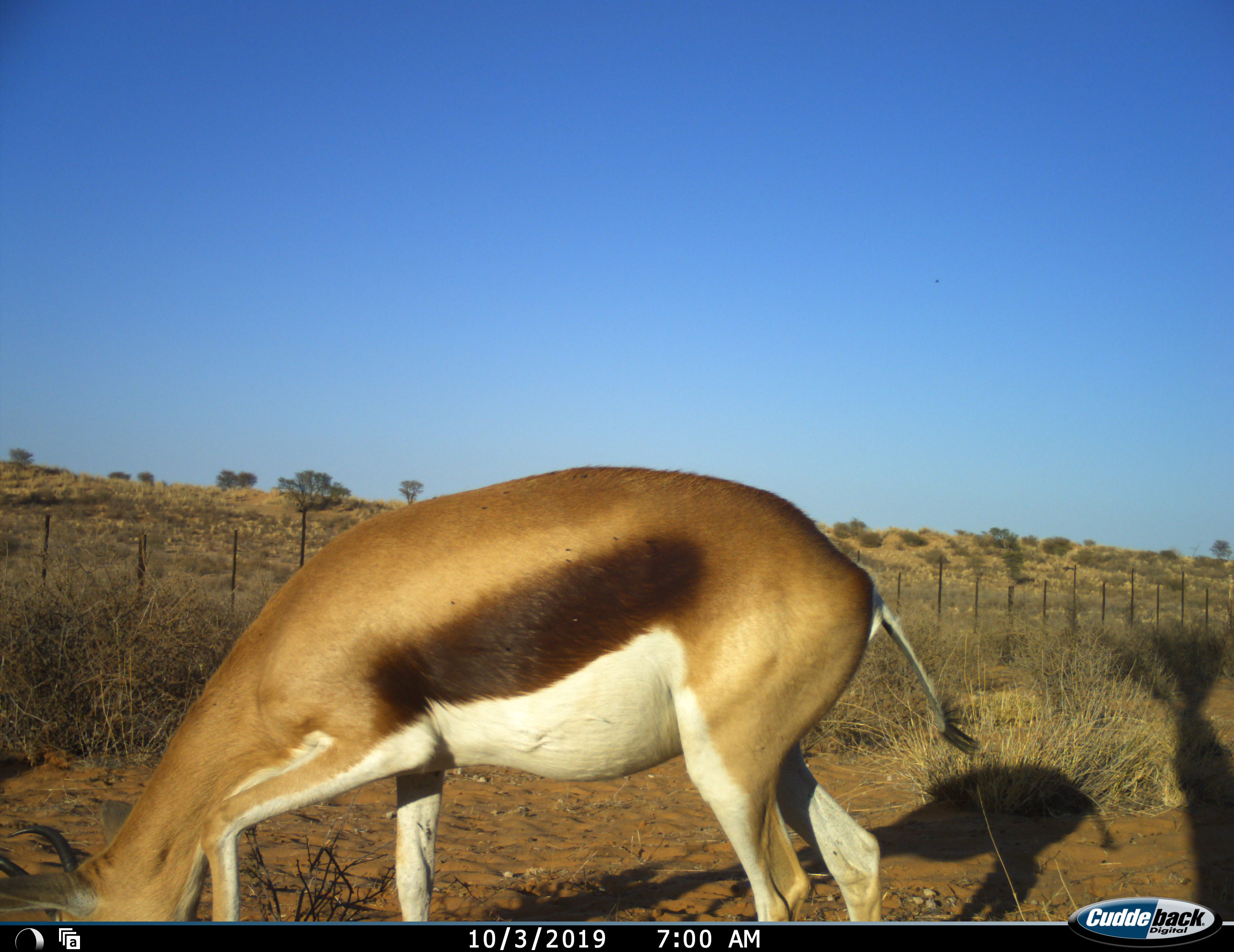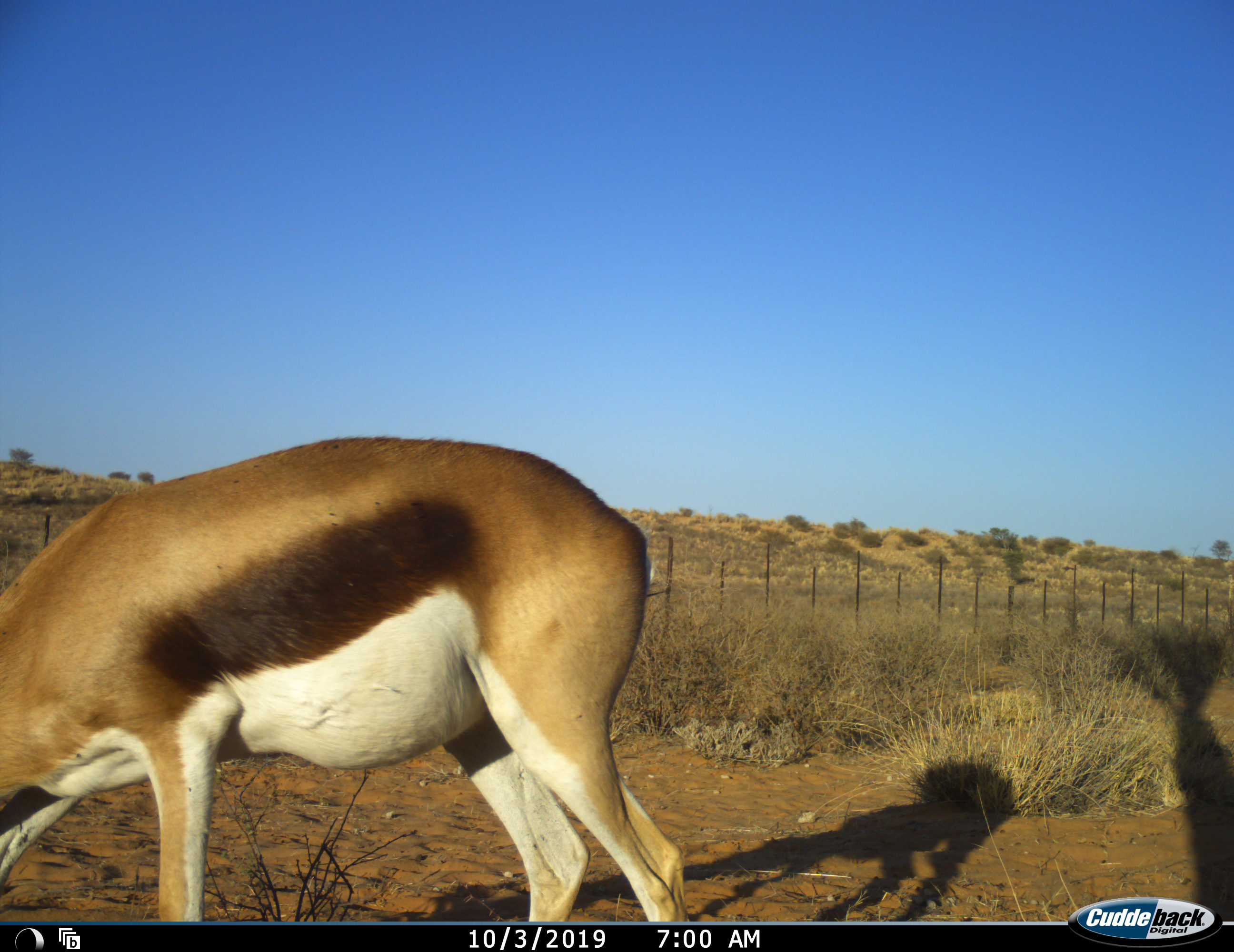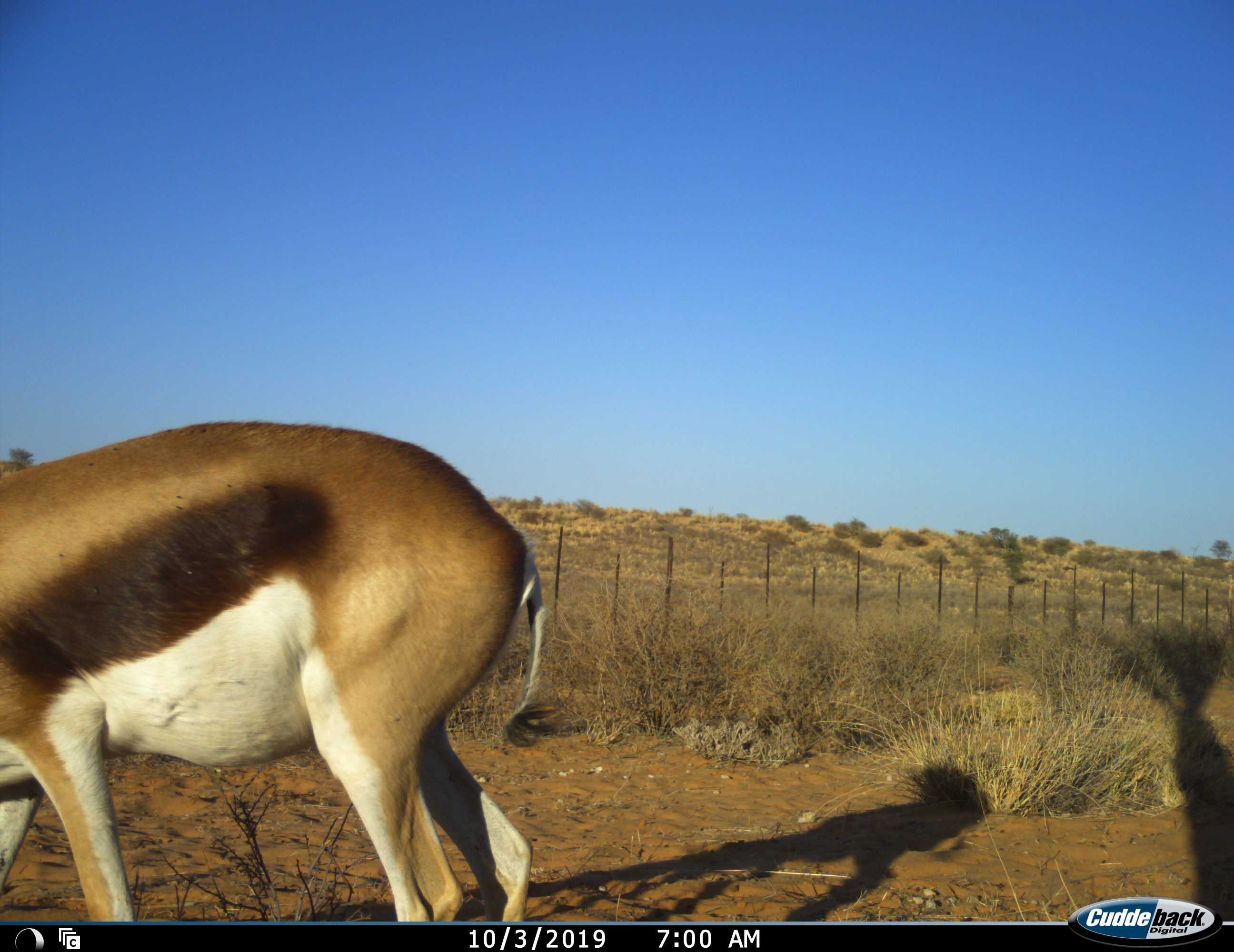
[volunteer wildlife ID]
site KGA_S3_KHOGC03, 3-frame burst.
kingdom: Animalia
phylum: Chordata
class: Mammalia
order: Artiodactyla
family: Bovidae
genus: Antidorcas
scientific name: Antidorcas marsupialis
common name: springbok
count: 1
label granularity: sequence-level